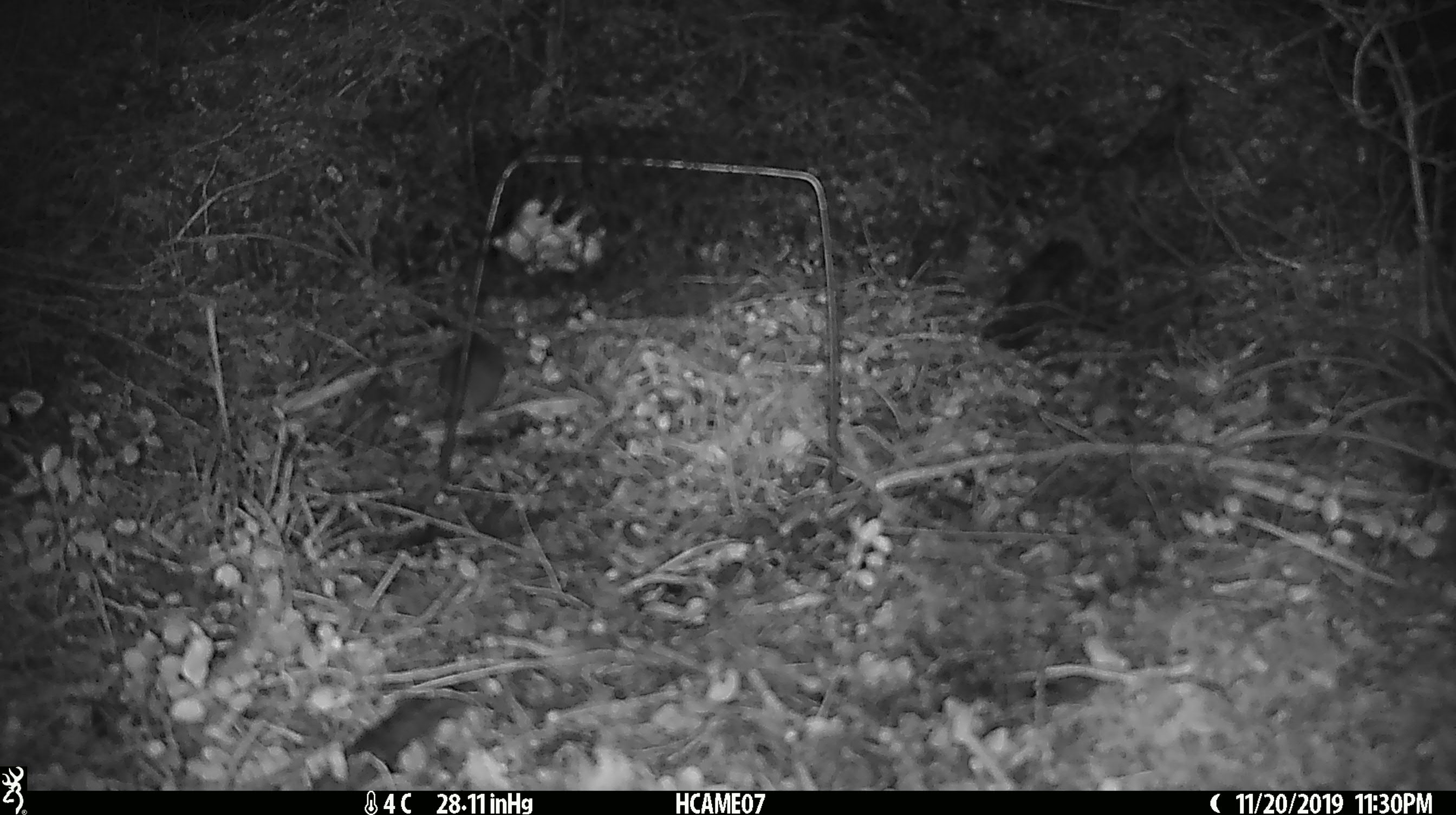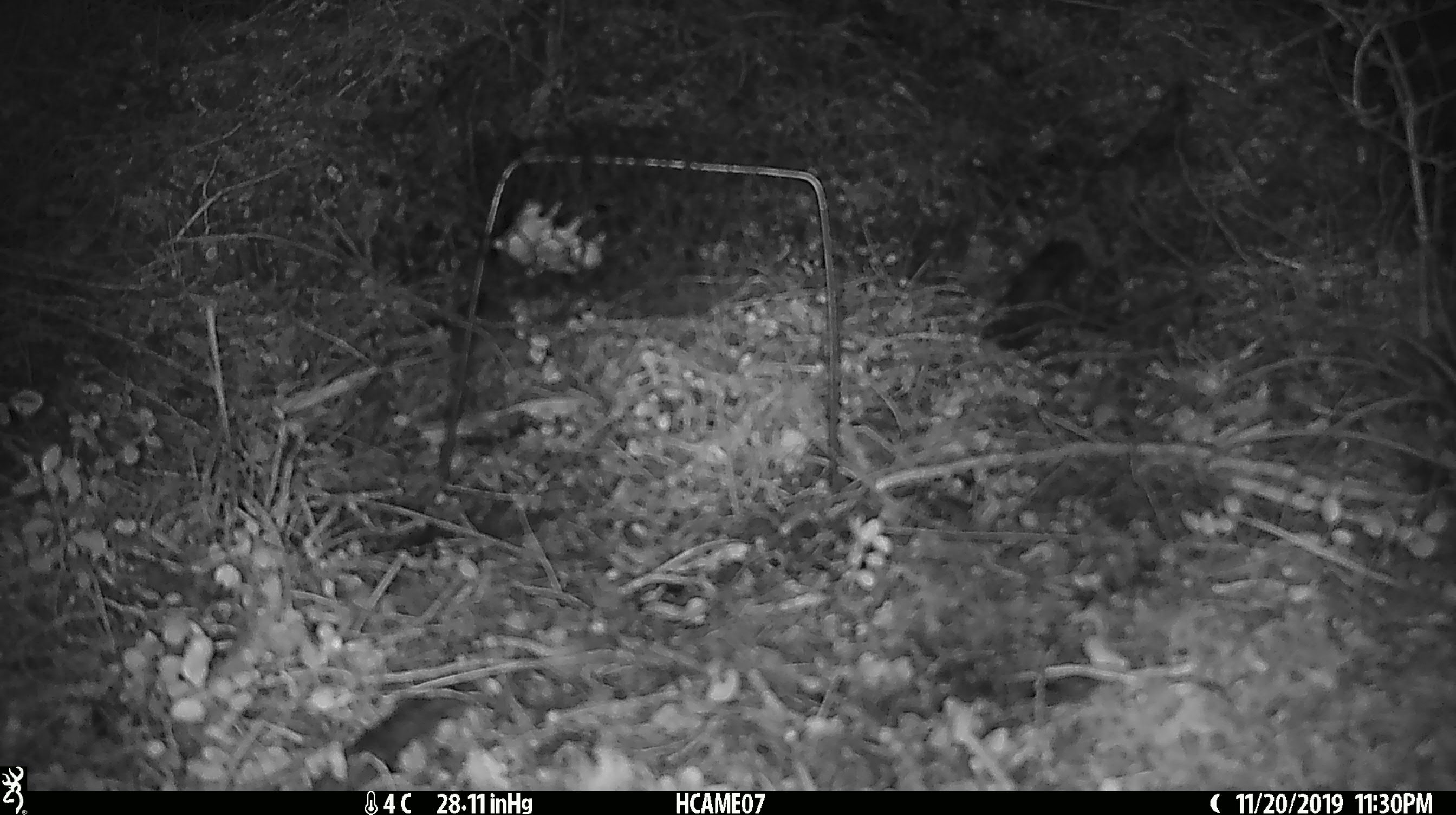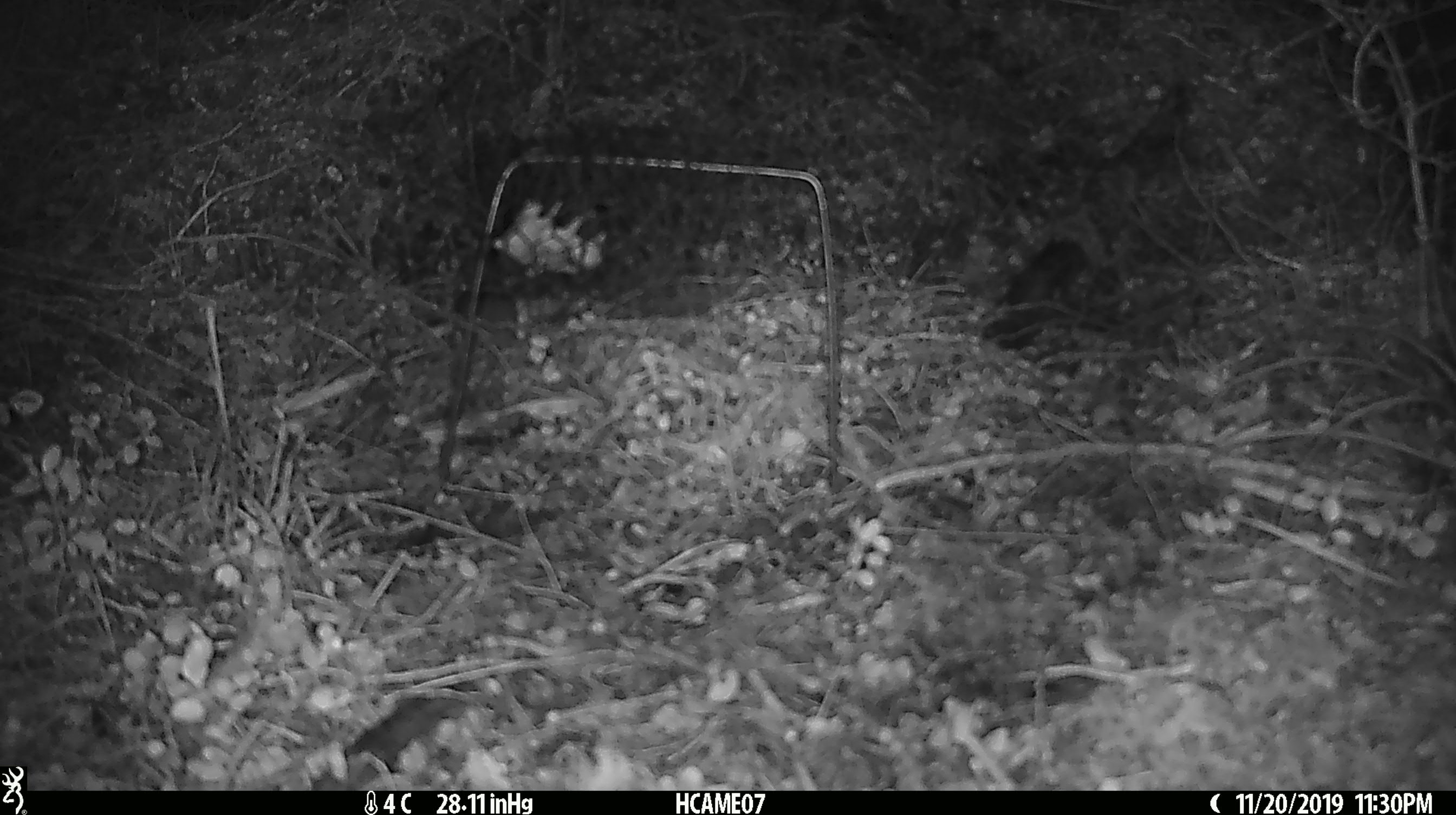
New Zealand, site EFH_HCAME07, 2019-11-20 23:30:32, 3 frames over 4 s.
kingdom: Animalia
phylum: Chordata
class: Mammalia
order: Rodentia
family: Muridae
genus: Mus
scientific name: Mus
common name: mouse